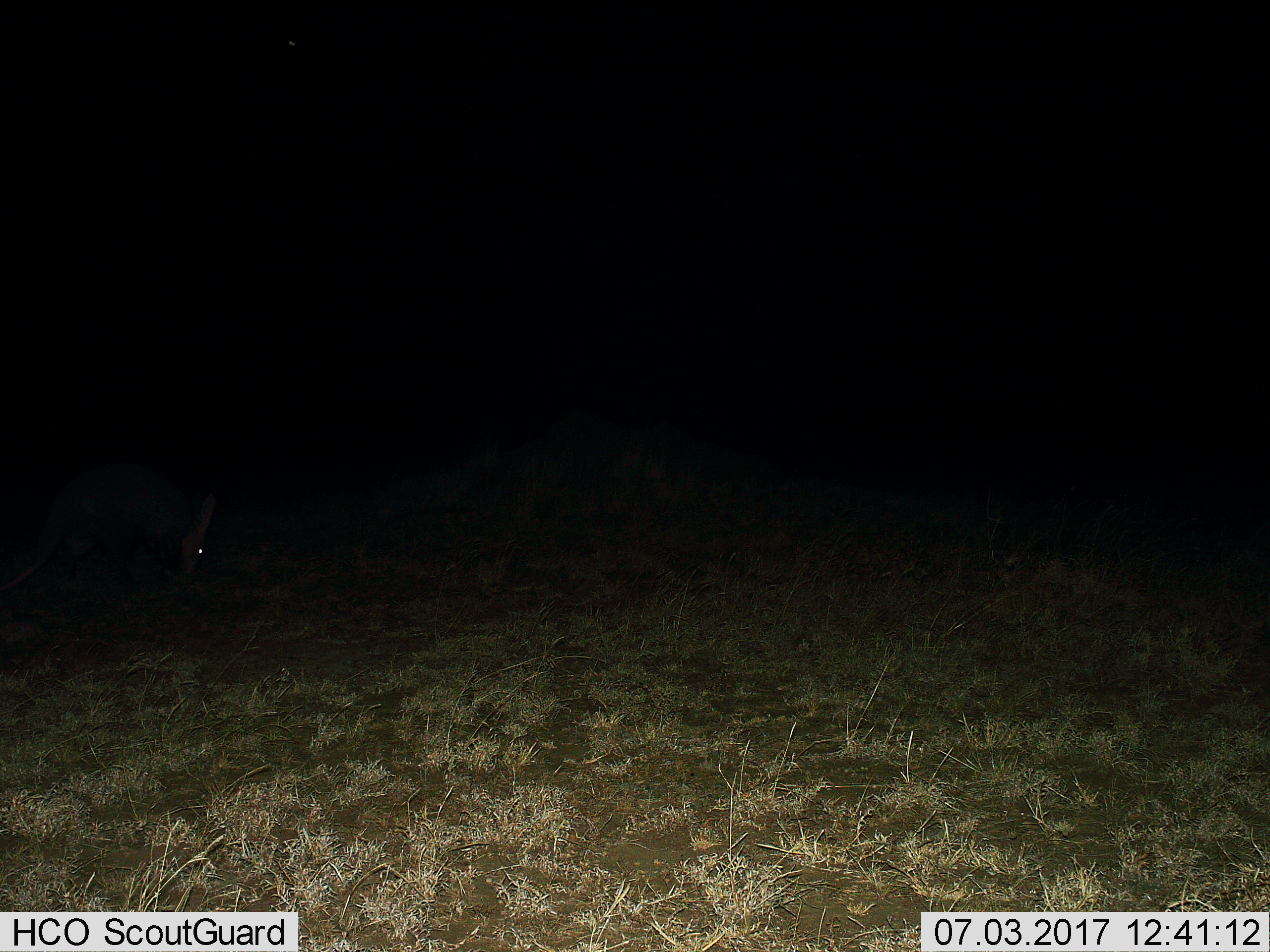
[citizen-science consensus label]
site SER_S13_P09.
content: unidentified animal